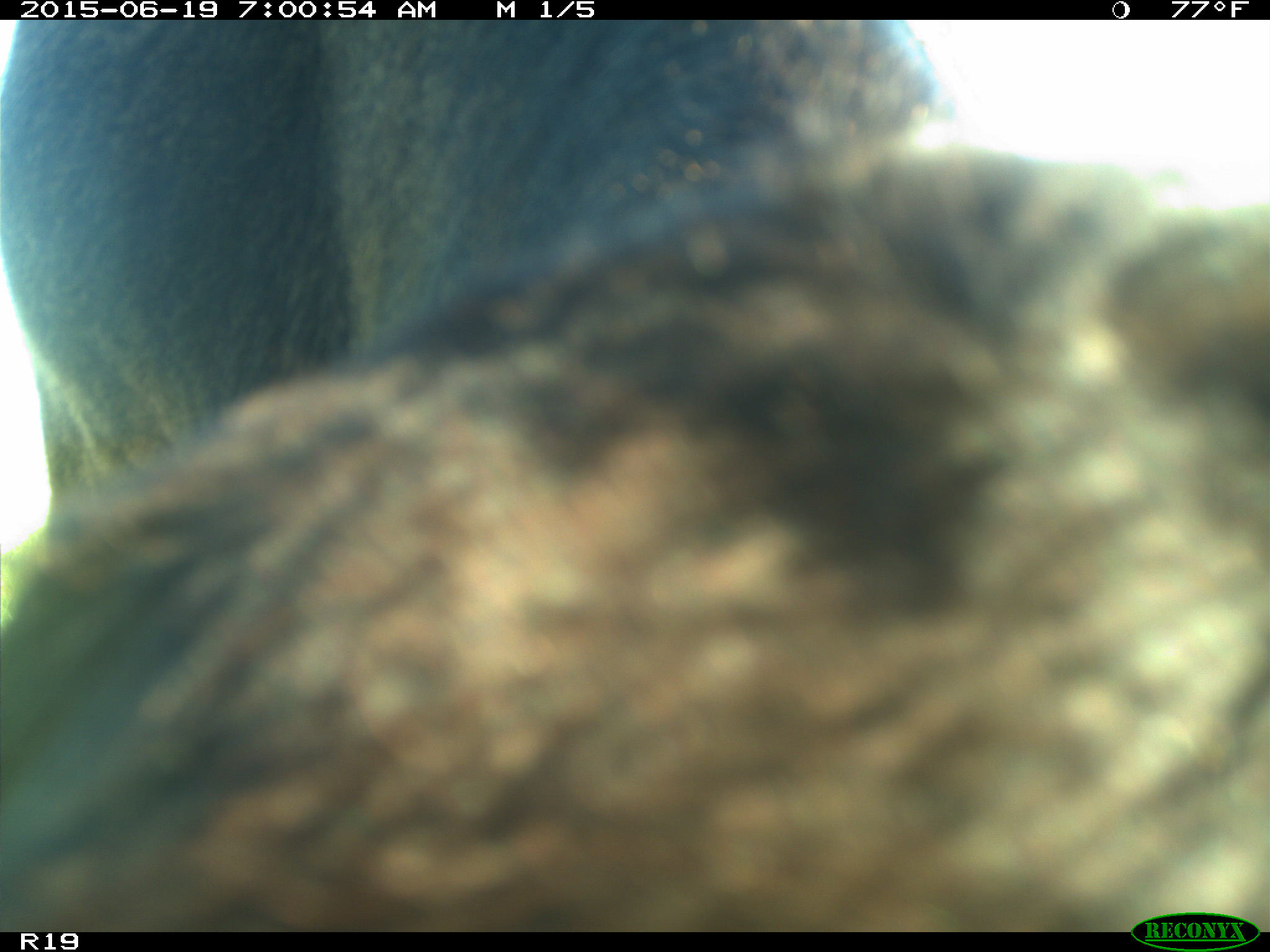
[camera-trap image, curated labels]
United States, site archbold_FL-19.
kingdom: Animalia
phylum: Chordata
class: Mammalia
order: Artiodactyla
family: Bovidae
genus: Bos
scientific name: Bos taurus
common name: domestic cow